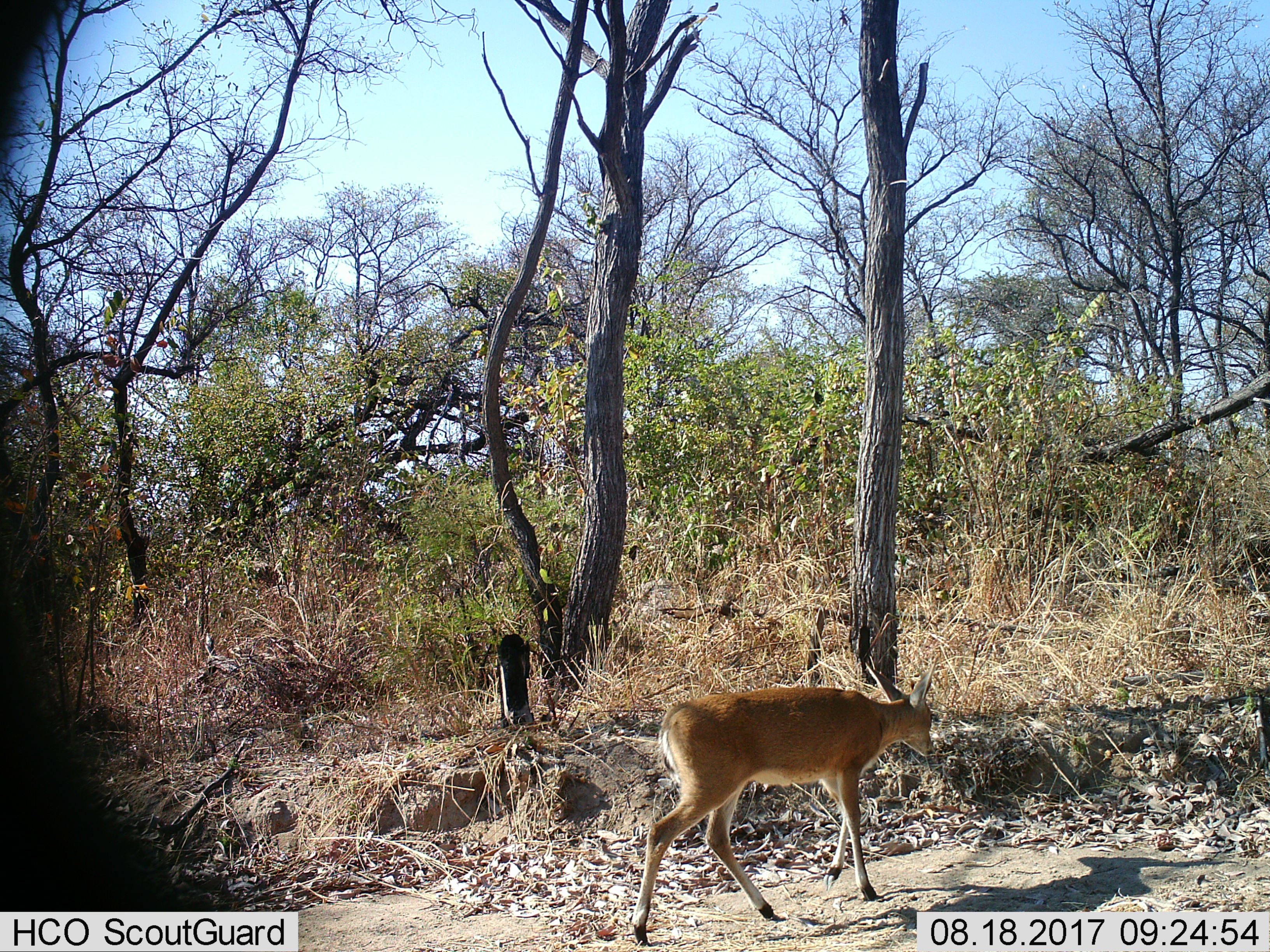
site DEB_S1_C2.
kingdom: Animalia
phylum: Chordata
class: Mammalia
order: Artiodactyla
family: Bovidae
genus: Sylvicapra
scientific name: Sylvicapra grimmia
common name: common duiker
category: duikercommongrey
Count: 1.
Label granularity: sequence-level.